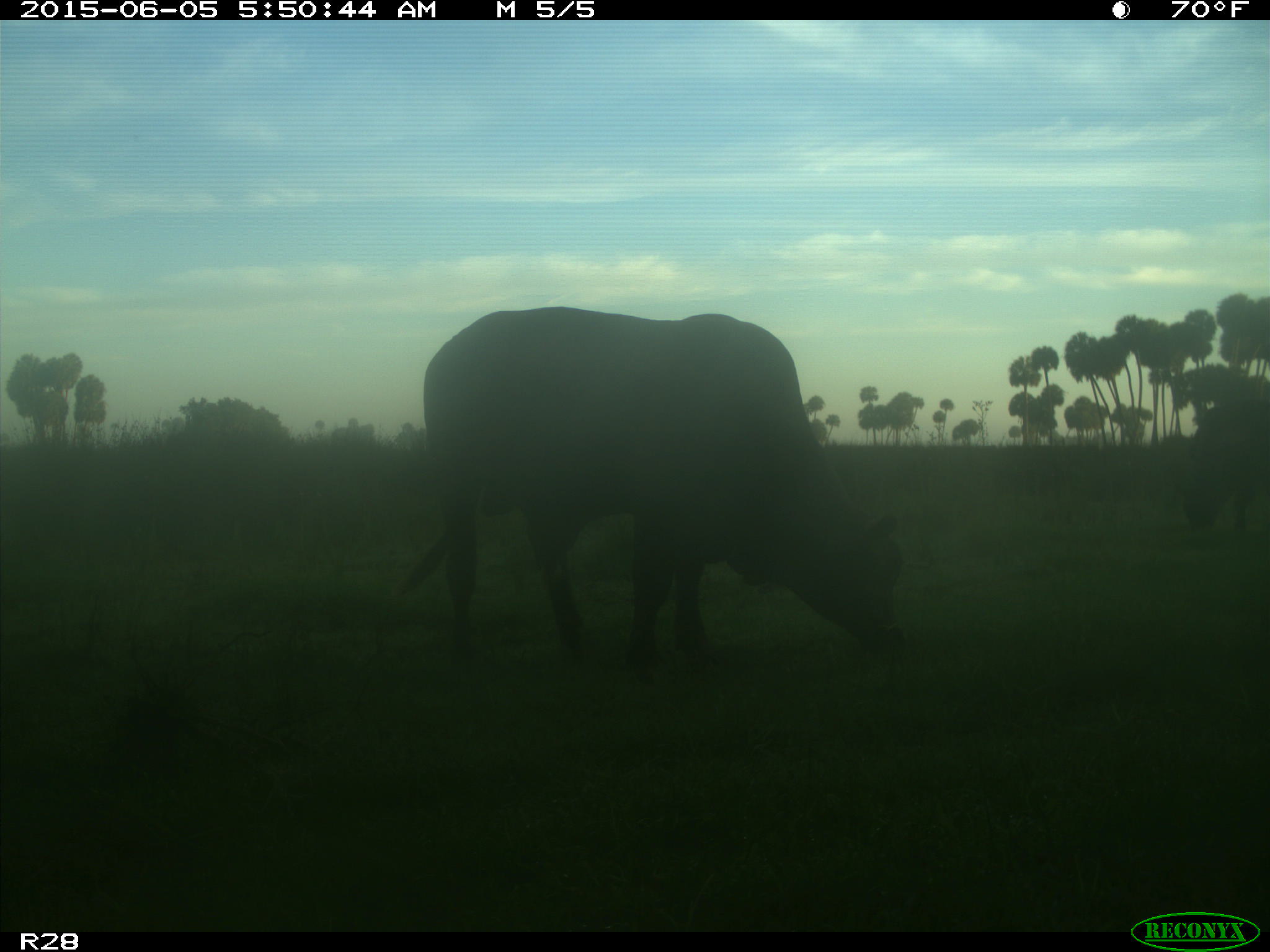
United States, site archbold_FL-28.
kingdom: Animalia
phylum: Chordata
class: Mammalia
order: Artiodactyla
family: Bovidae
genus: Bos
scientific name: Bos taurus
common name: domestic cow